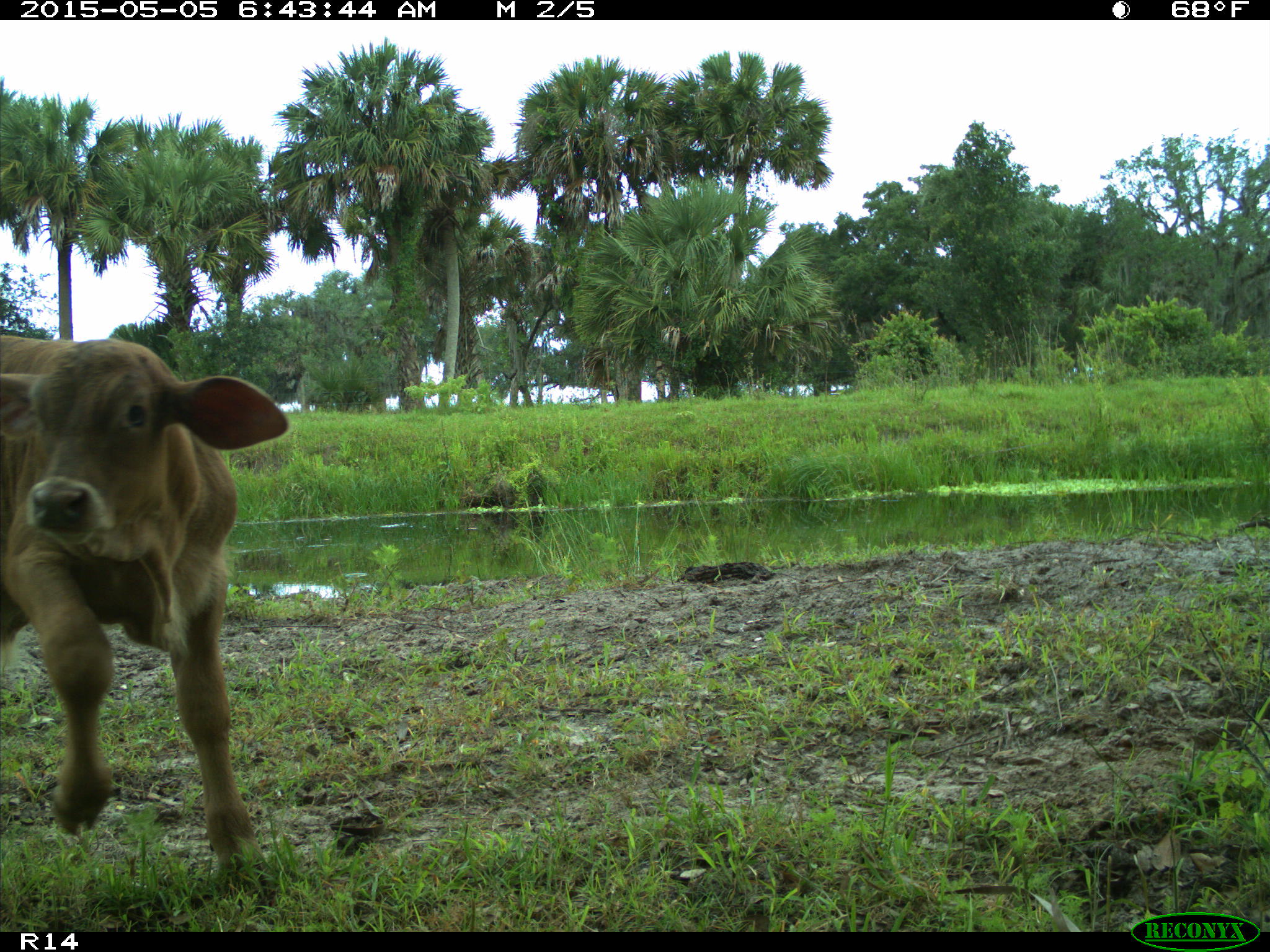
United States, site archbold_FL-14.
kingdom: Animalia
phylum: Chordata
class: Mammalia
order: Artiodactyla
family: Bovidae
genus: Bos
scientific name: Bos taurus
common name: domestic cow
Bos taurus (domestic cow).